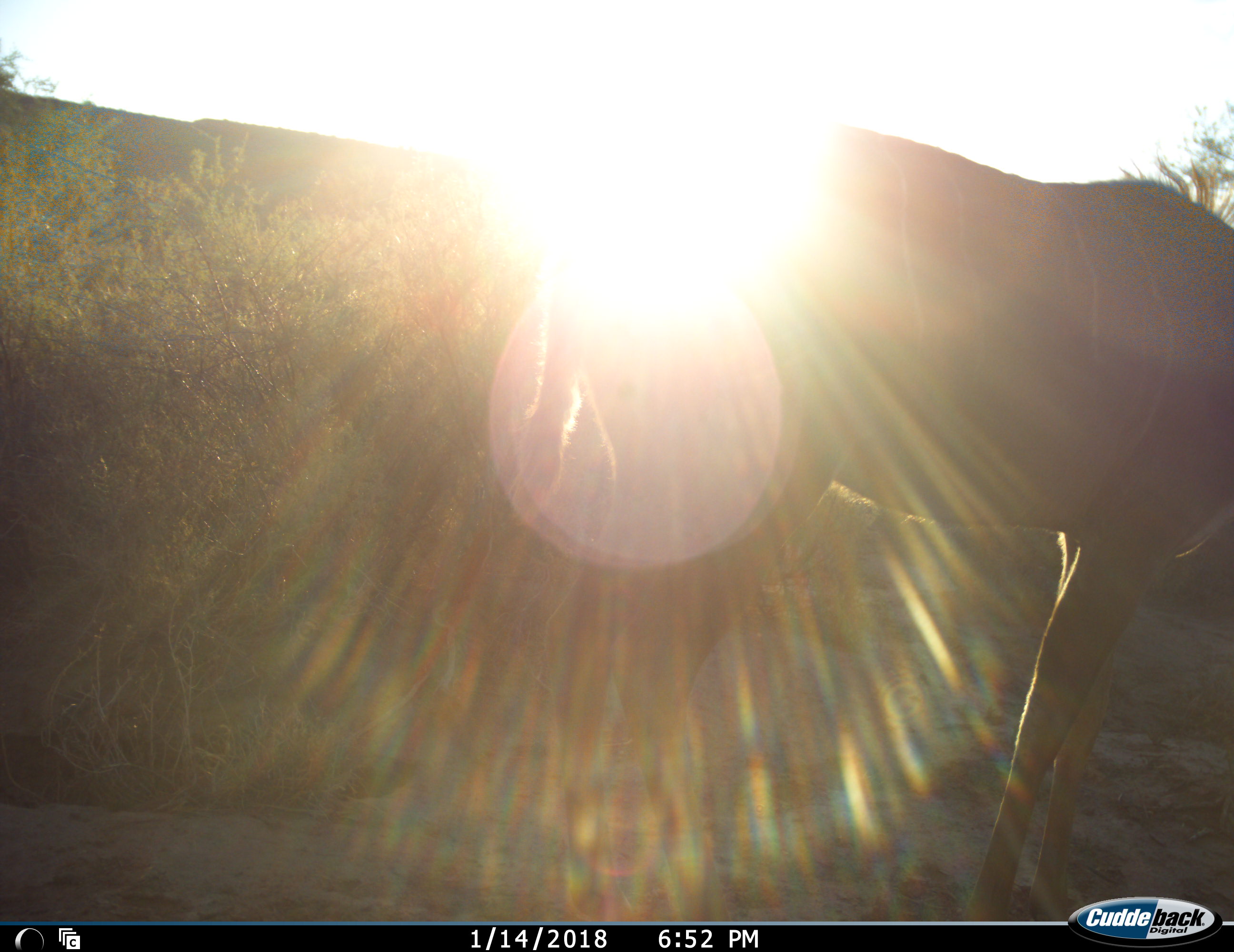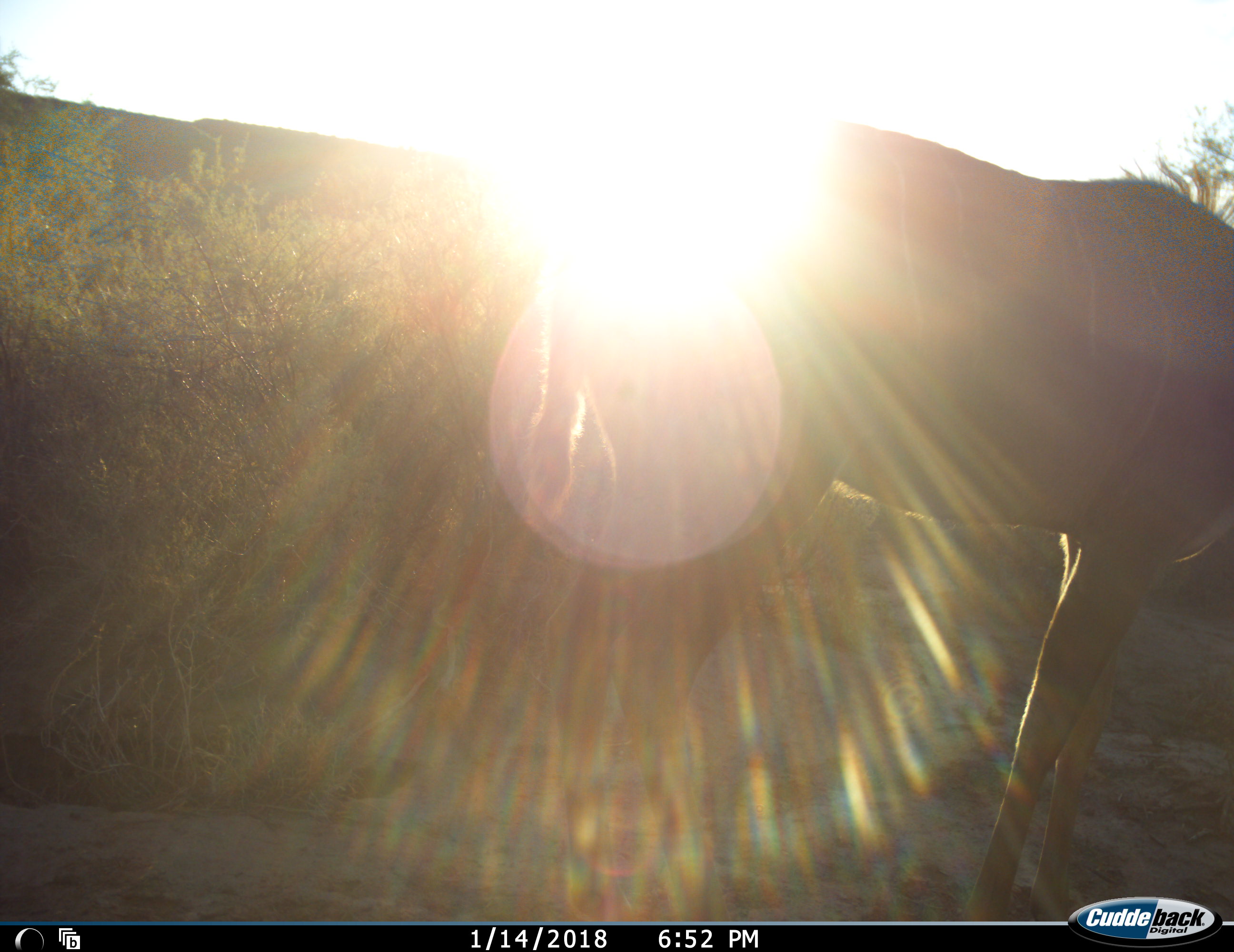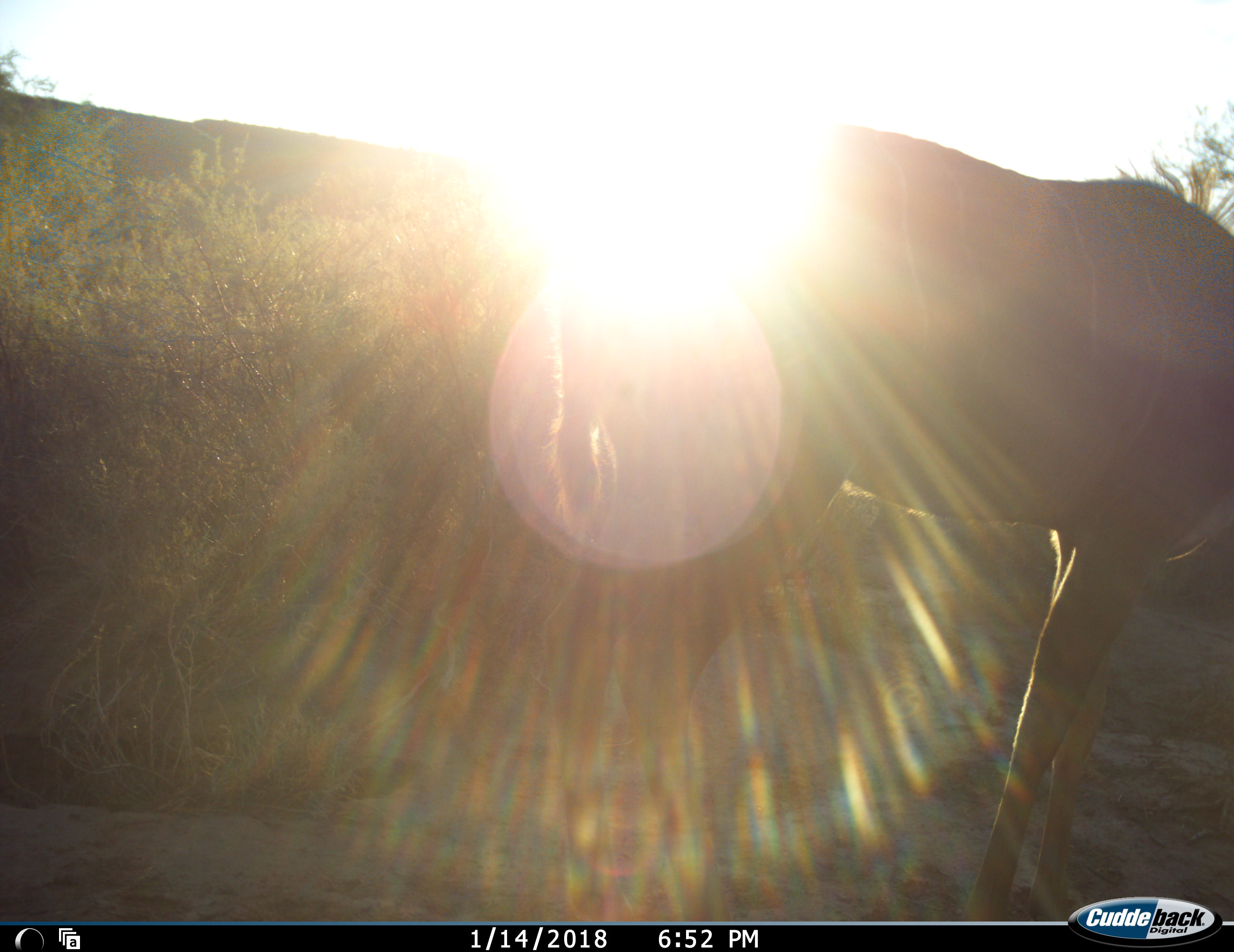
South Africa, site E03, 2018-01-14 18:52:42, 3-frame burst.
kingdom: Animalia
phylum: Chordata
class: Mammalia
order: Artiodactyla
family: Bovidae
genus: Tragelaphus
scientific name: Tragelaphus strepsiceros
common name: greater kudu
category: kudu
Kudu (greater kudu) (Tragelaphus strepsiceros), count 1. Behavior (volunteer vote fractions): standing 100%, resting 0%, moving 0%, interacting 0%. Young present (vote fraction): 0%. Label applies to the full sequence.